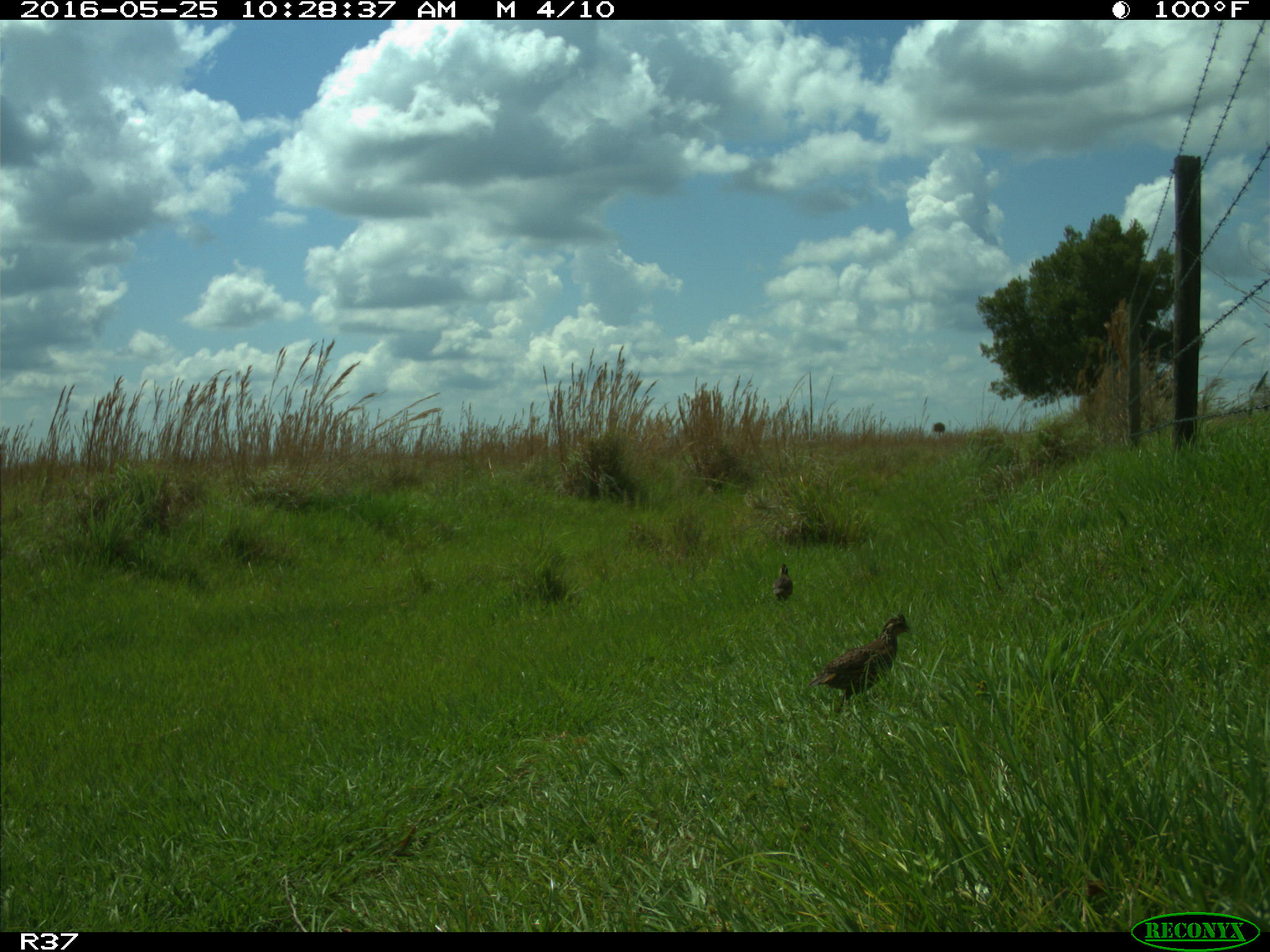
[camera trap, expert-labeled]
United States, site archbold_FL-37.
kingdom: Animalia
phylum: Chordata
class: Aves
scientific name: Aves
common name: birds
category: unidentified bird